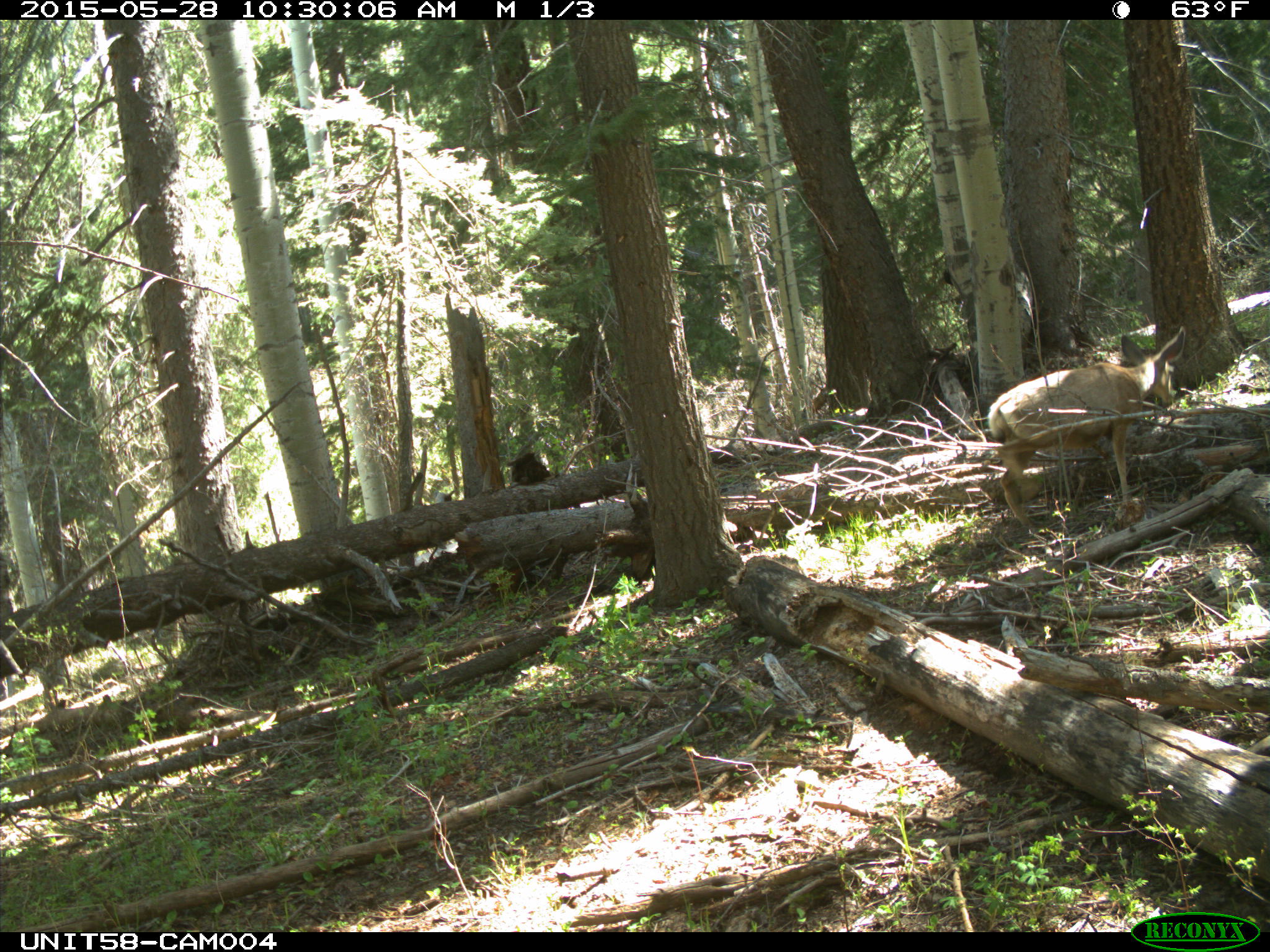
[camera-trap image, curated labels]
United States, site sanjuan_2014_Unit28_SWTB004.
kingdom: Animalia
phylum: Chordata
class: Mammalia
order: Artiodactyla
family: Cervidae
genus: Odocoileus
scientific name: Odocoileus hemionus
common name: mule deer